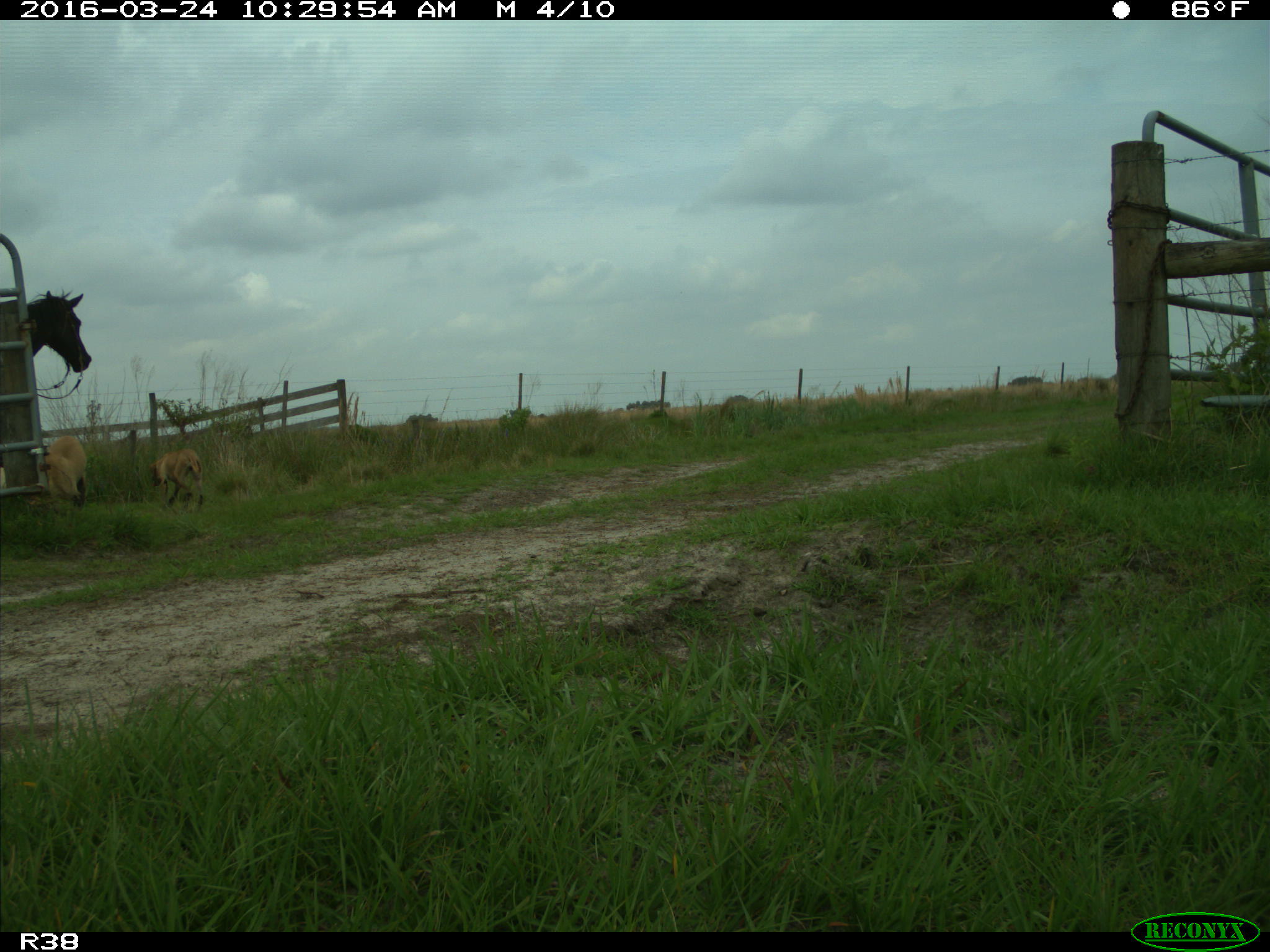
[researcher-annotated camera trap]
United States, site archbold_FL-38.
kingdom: Animalia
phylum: Chordata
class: Mammalia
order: Carnivora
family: Canidae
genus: Canis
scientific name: Canis familiaris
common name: domestic dog